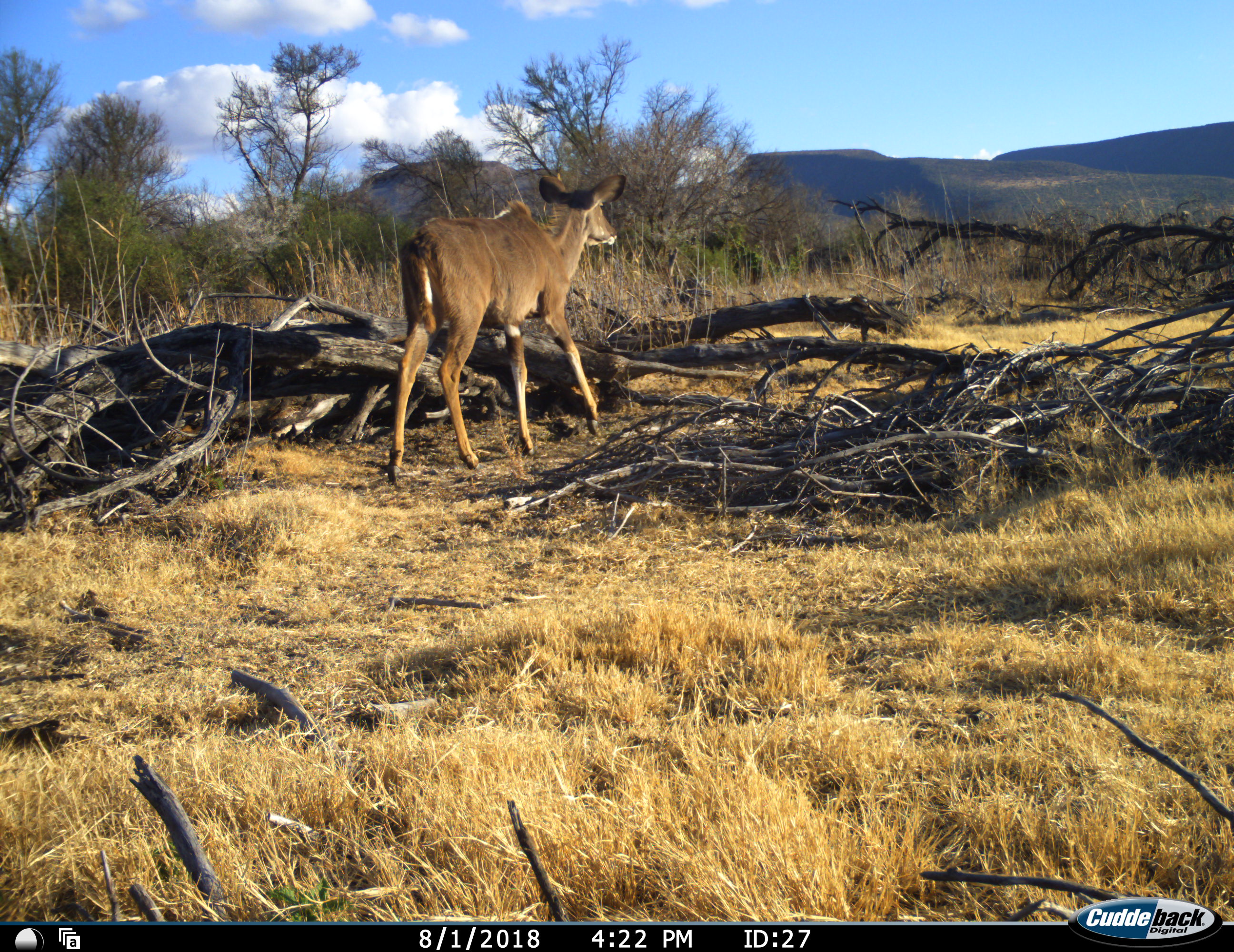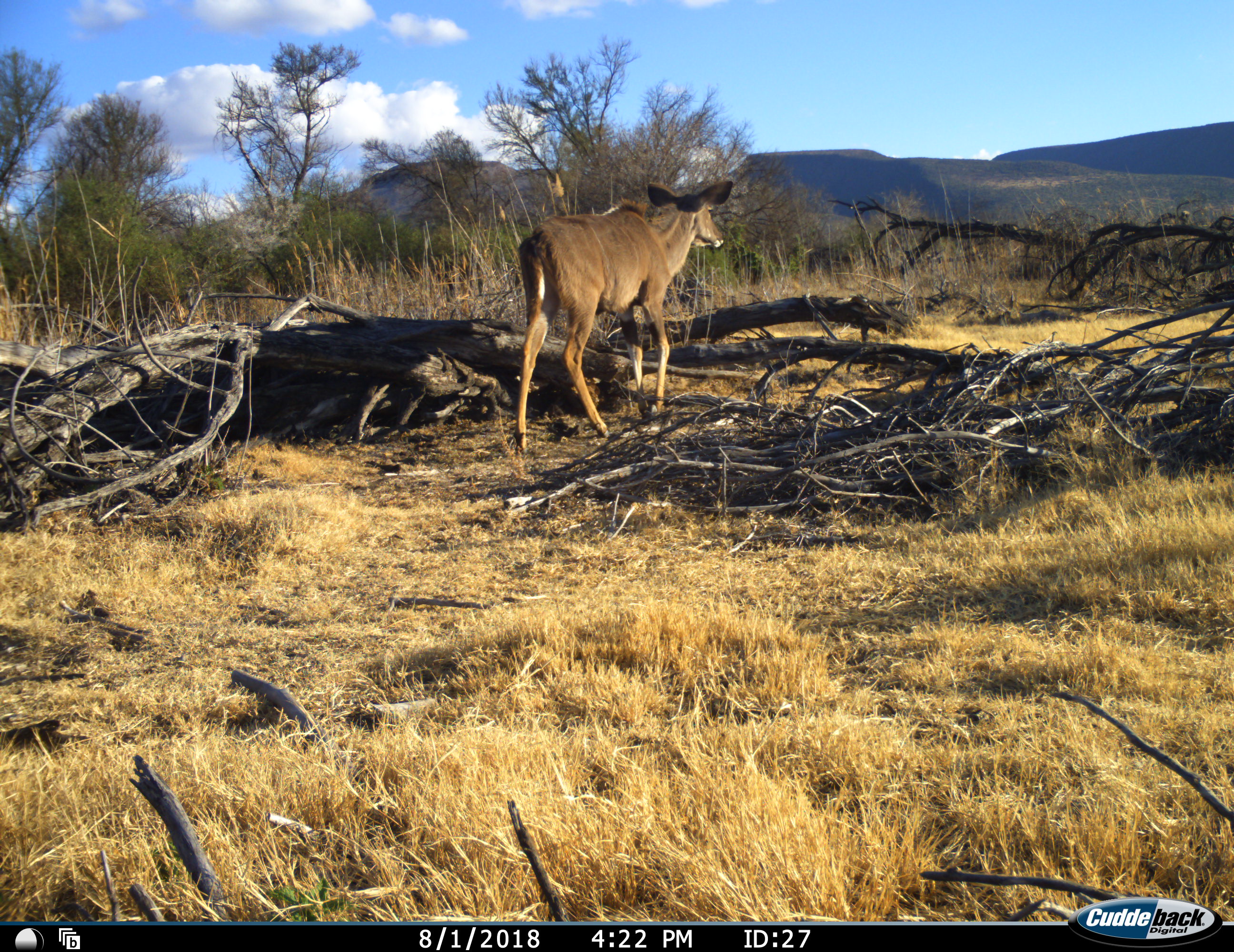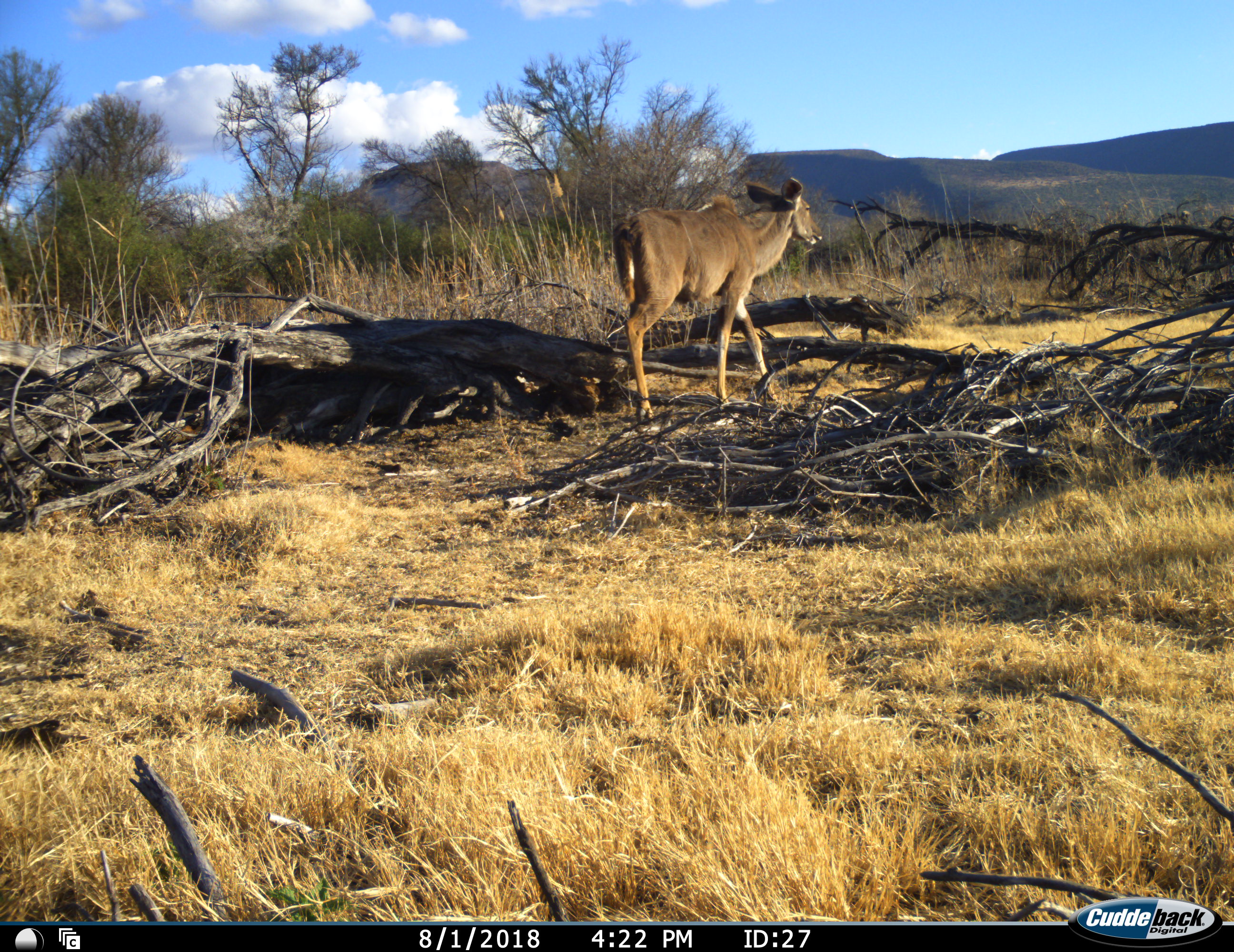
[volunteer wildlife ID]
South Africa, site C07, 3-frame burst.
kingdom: Animalia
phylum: Chordata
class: Mammalia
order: Artiodactyla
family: Bovidae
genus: Tragelaphus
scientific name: Tragelaphus strepsiceros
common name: greater kudu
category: kudu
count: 1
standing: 0%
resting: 0%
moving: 100%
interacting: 0%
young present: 0%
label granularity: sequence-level